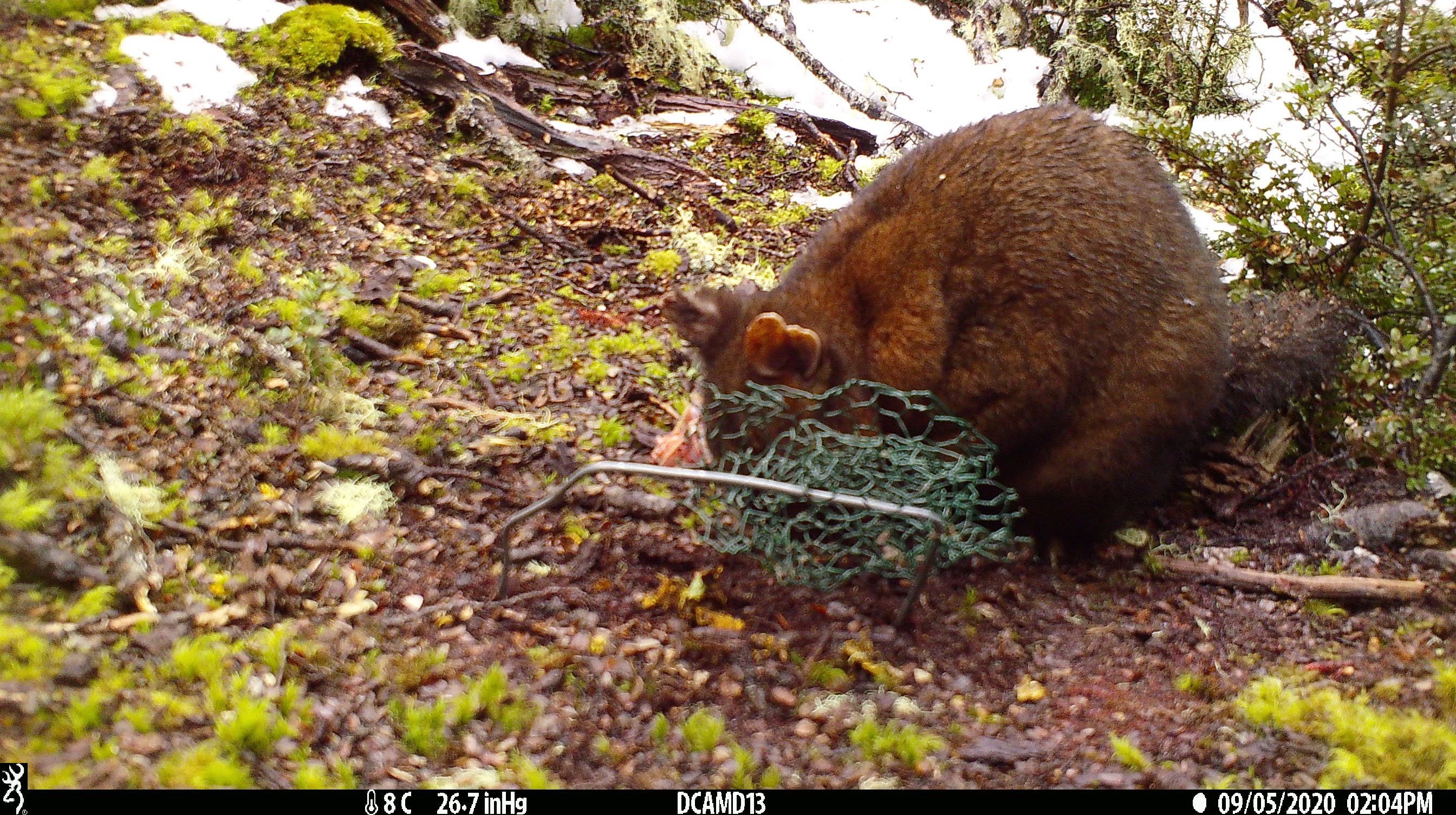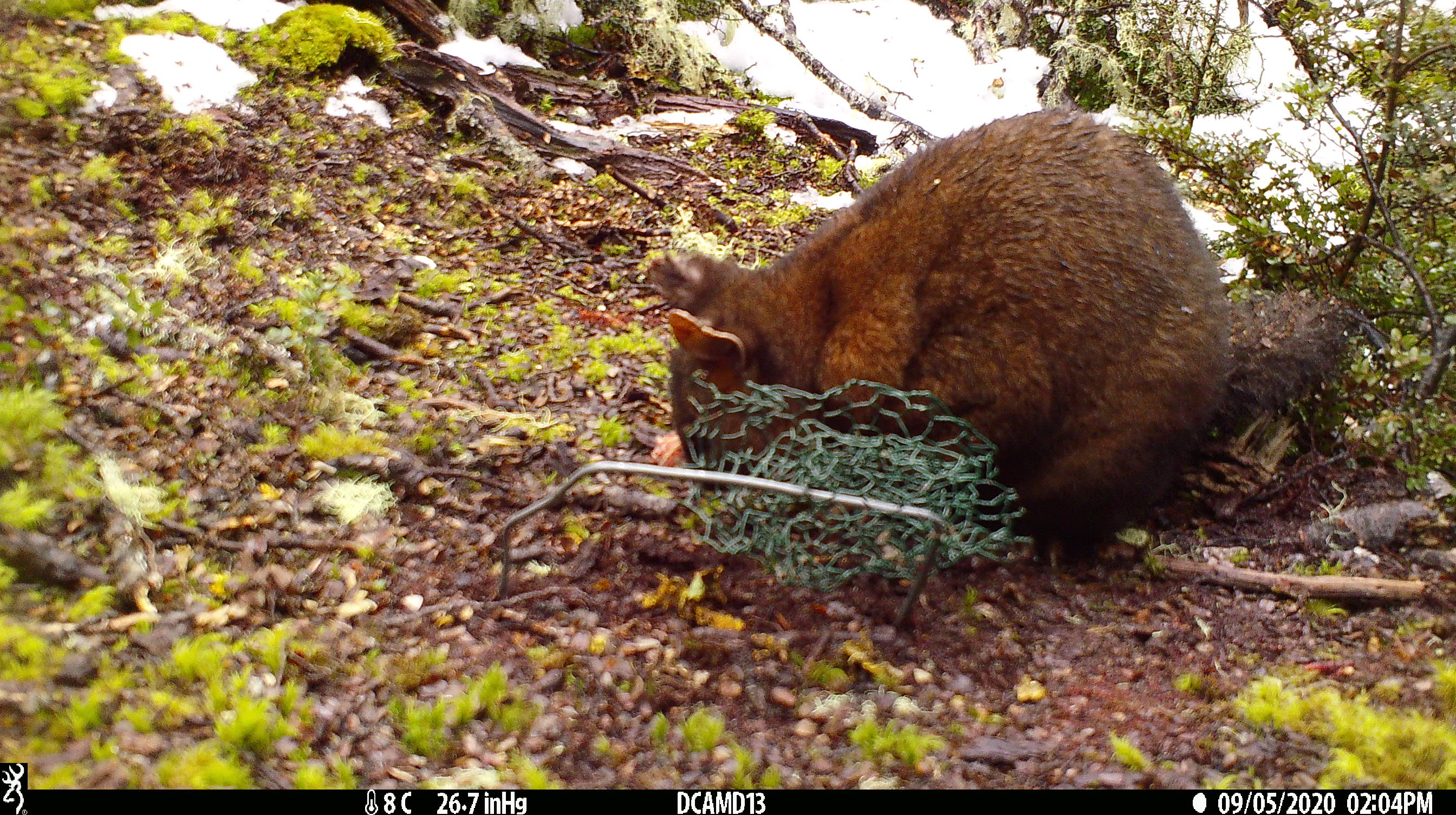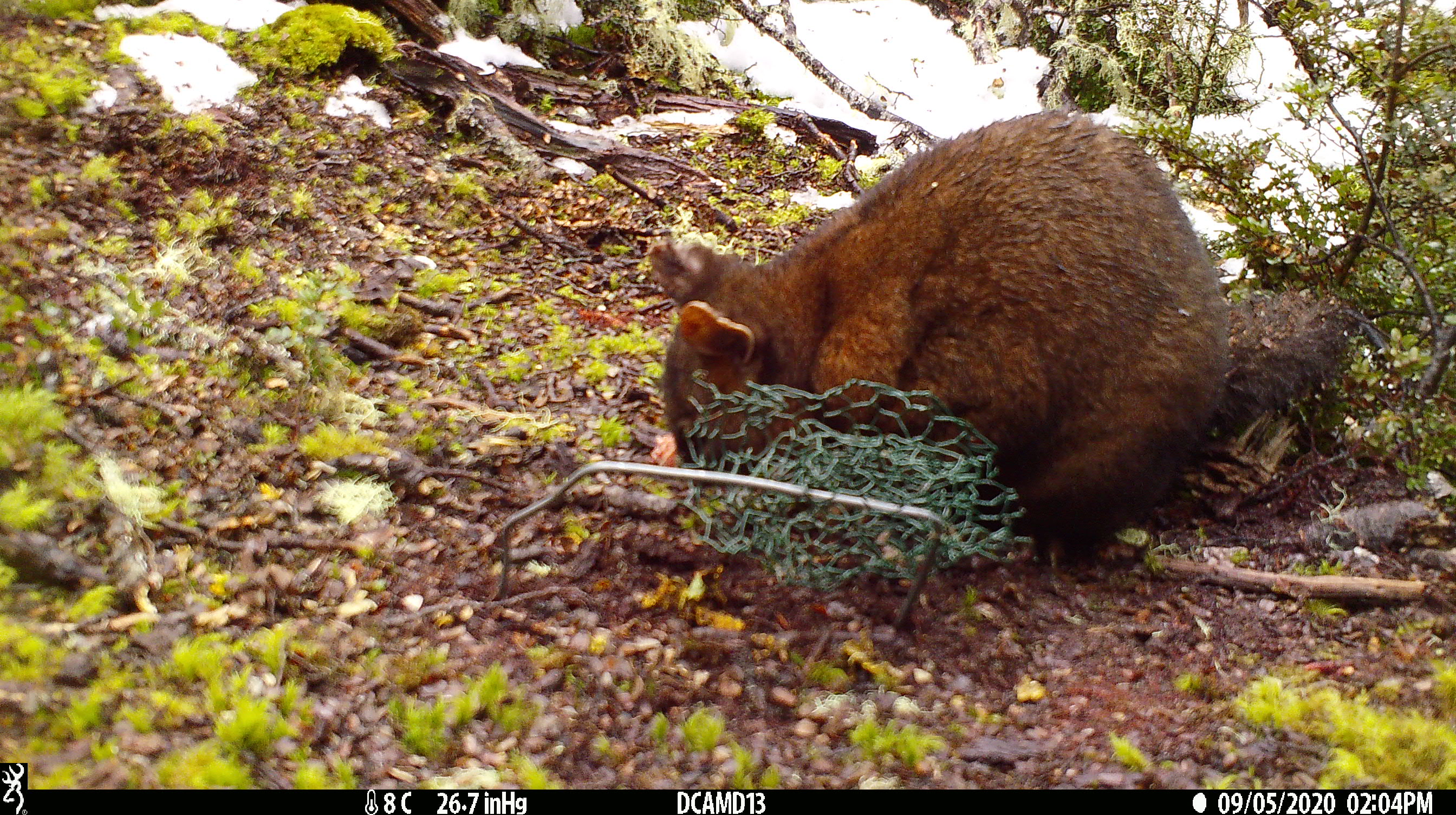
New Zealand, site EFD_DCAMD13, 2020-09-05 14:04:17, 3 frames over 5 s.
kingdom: Animalia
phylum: Chordata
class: Mammalia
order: Diprotodontia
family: Phalangeridae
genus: Trichosurus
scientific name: Trichosurus vulpecula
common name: common brushtail possum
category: possum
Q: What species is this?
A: Possum (common brushtail possum) (Trichosurus vulpecula).